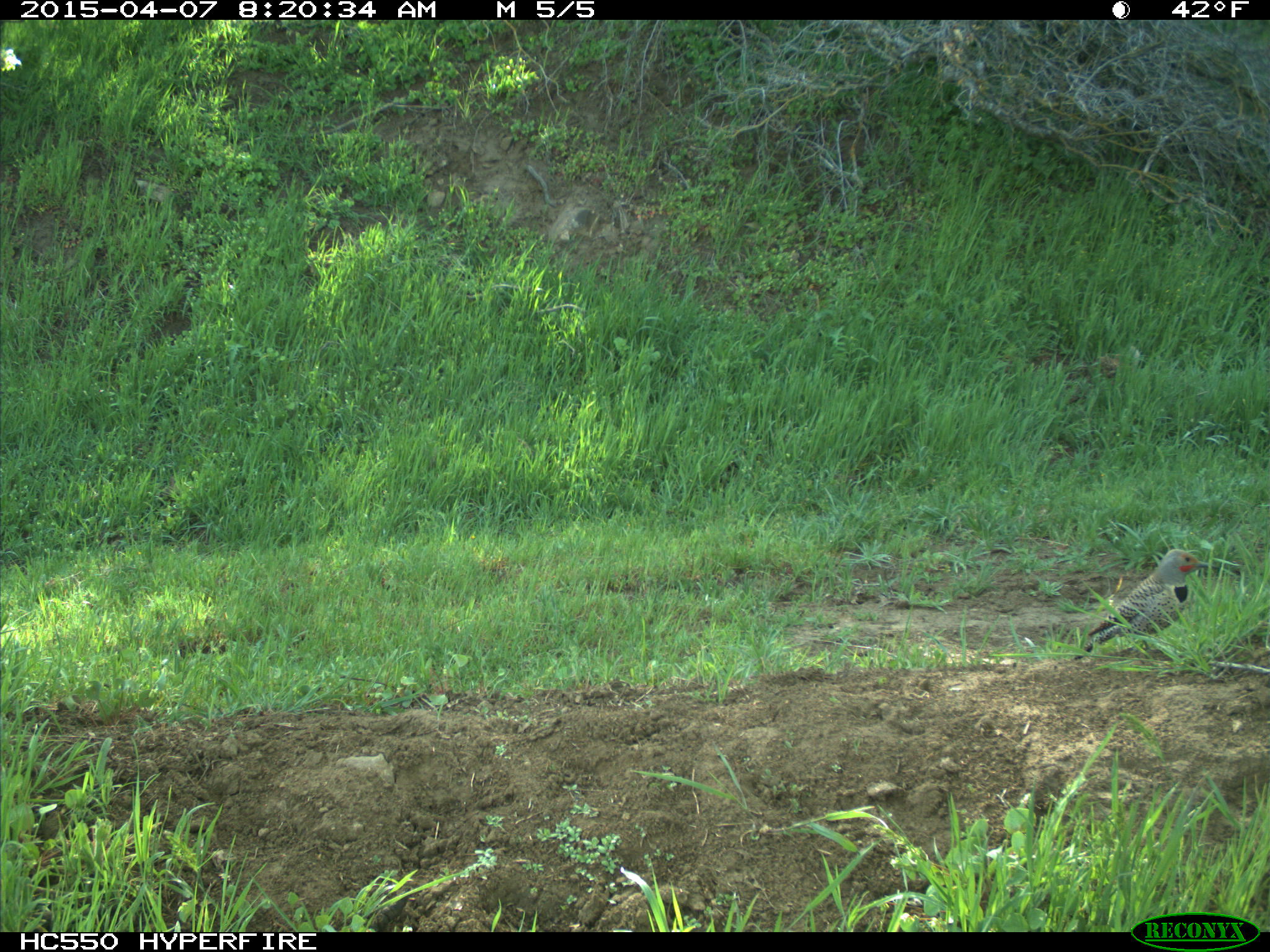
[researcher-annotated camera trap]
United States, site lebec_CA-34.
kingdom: Animalia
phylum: Chordata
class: Aves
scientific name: Aves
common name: birds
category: unidentified bird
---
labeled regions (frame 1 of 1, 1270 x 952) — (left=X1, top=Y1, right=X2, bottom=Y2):
animal: (left=1072, top=549, right=1210, bottom=661)